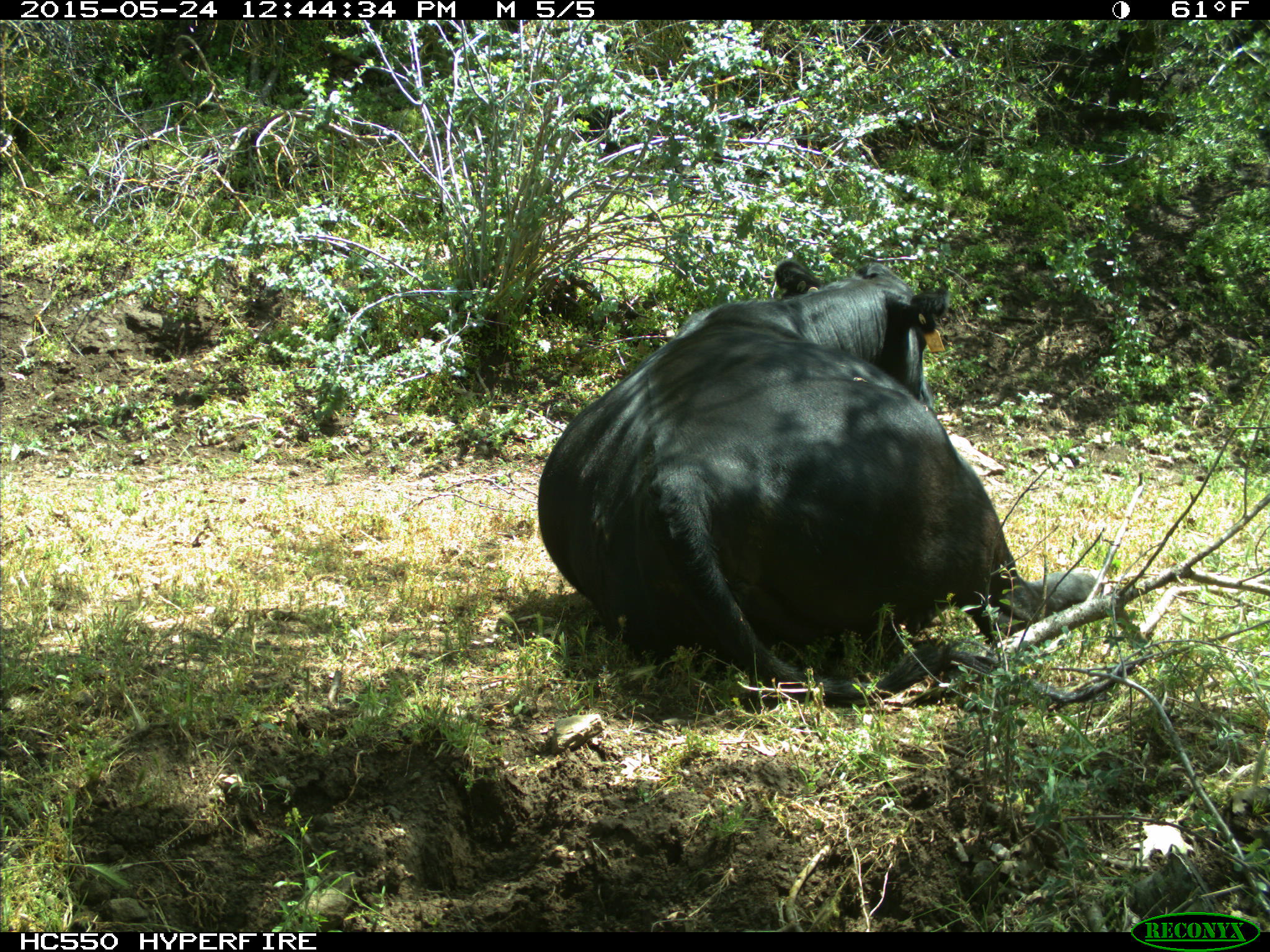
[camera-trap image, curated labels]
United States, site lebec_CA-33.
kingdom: Animalia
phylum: Chordata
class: Mammalia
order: Artiodactyla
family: Bovidae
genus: Bos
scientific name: Bos taurus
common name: domestic cow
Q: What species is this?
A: Bos taurus (domestic cow).